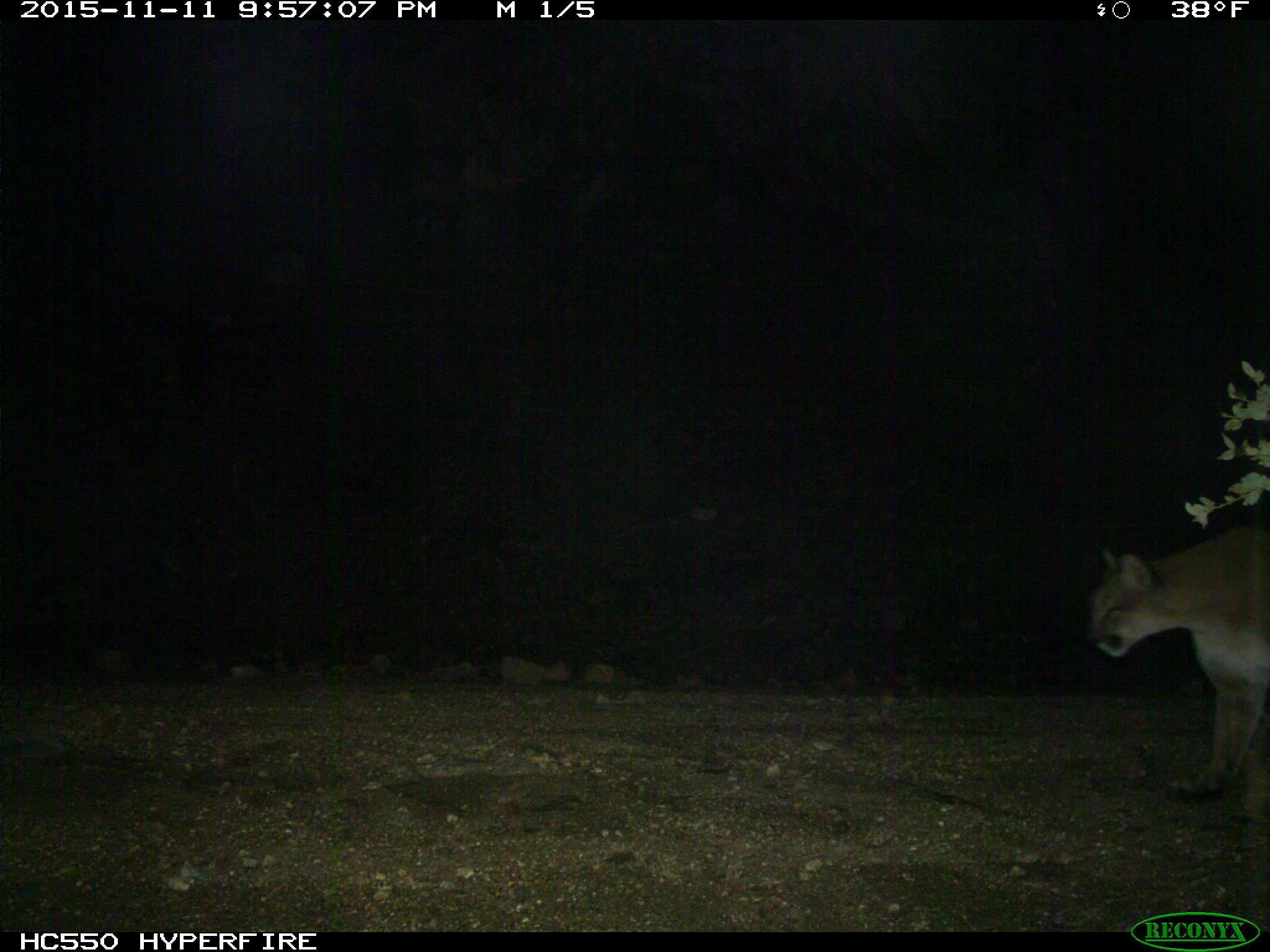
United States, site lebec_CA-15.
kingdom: Animalia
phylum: Chordata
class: Mammalia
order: Carnivora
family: Felidae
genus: Puma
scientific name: Puma concolor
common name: mountain lion